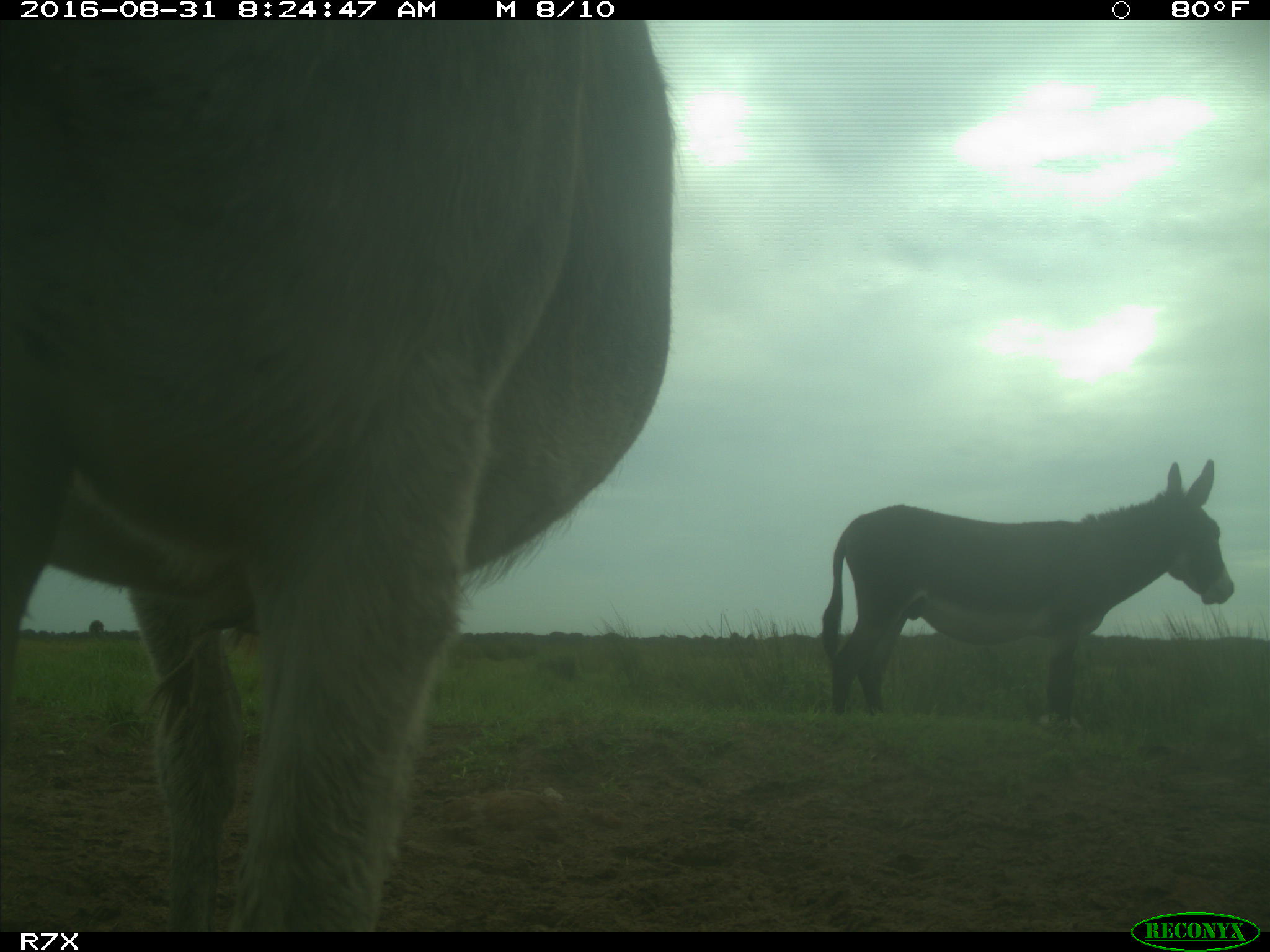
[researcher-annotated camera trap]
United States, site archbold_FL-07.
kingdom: Animalia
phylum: Chordata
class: Mammalia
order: Perissodactyla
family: Equidae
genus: Equus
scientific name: Equus africanus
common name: african wild ass